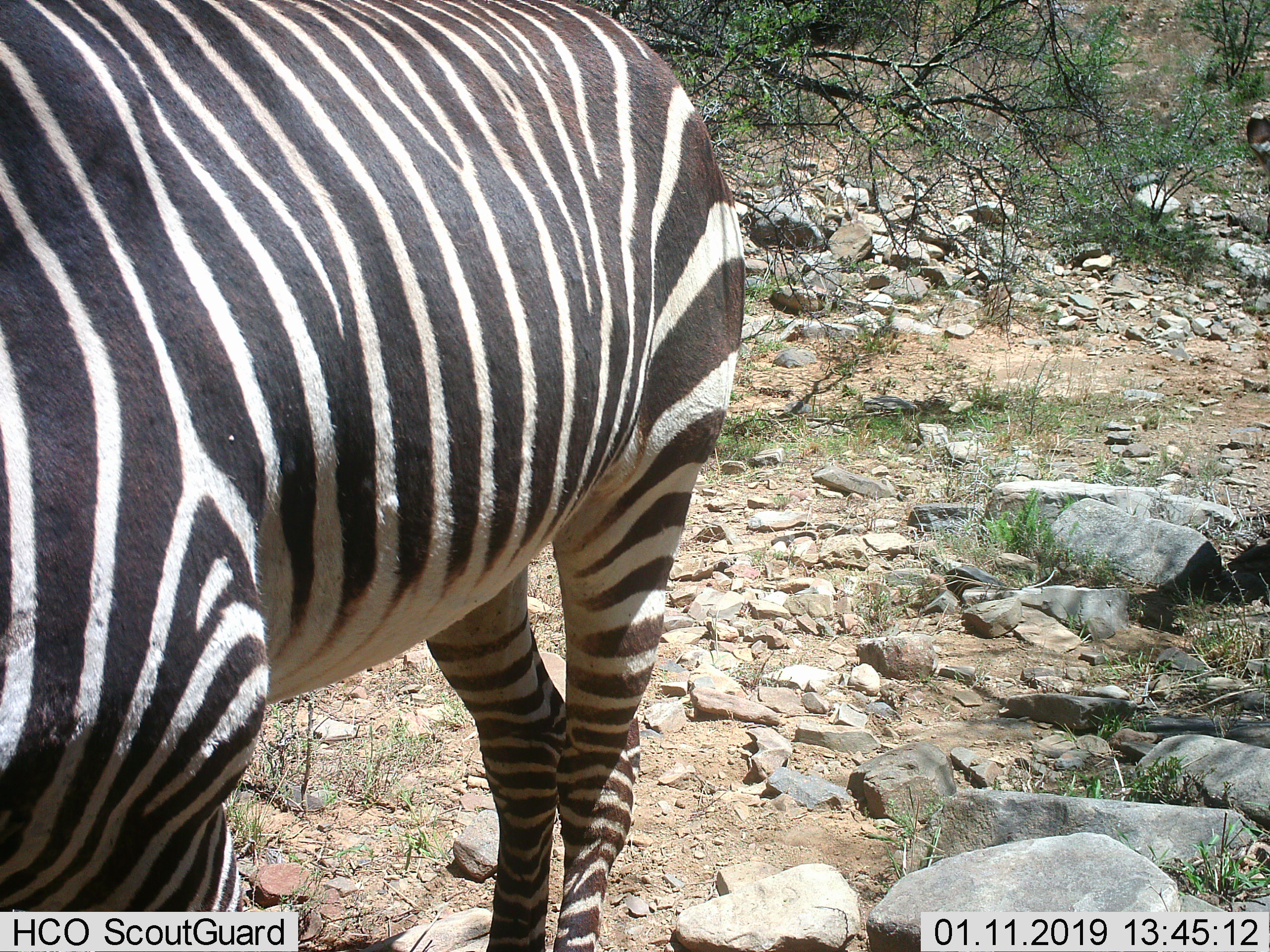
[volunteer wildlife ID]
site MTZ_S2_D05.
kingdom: Animalia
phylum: Chordata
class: Mammalia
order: Perissodactyla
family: Equidae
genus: Equus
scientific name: Equus zebra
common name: mountain zebra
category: zebramountain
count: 1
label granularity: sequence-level